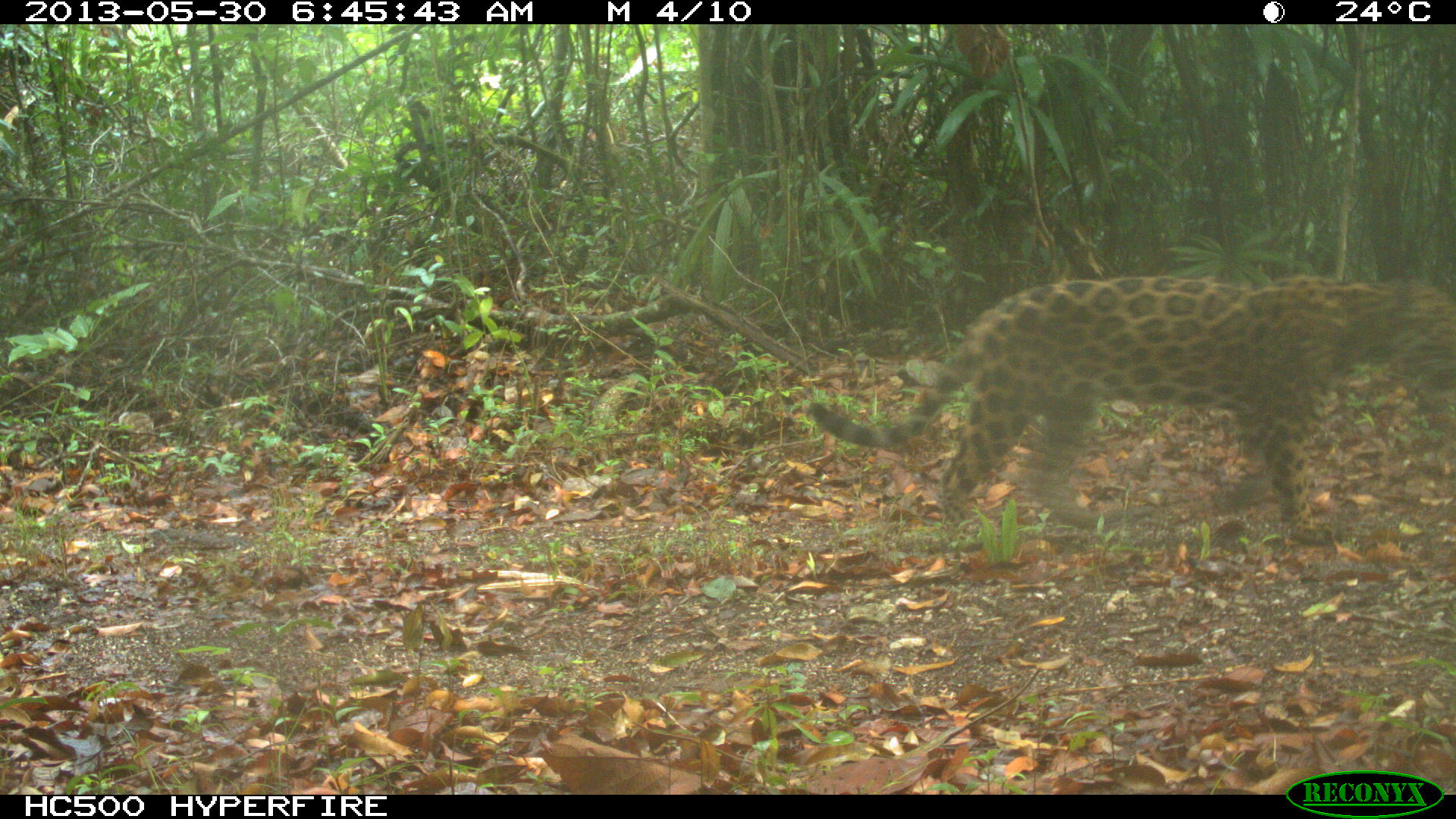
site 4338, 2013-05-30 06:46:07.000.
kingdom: Animalia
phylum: Chordata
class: Mammalia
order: Carnivora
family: Felidae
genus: Panthera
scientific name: Panthera onca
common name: jaguar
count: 1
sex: female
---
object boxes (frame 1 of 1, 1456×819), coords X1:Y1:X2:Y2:
panthera onca: 807:274:1456:546